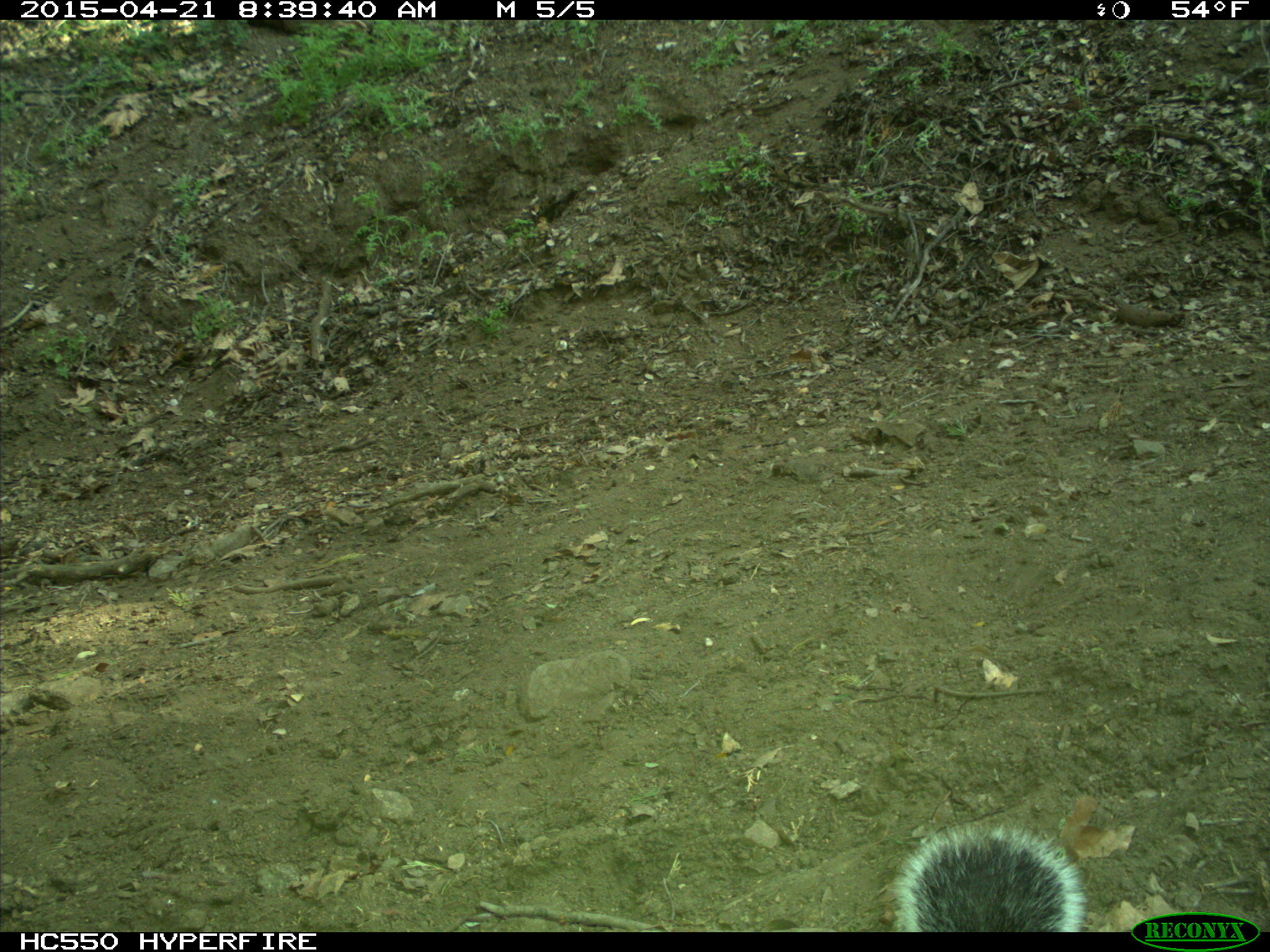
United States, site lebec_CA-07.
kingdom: Animalia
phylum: Chordata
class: Mammalia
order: Rodentia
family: Sciuridae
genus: Sciurus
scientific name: Sciurus carolinensis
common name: eastern gray squirrel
Sciurus carolinensis (eastern gray squirrel).